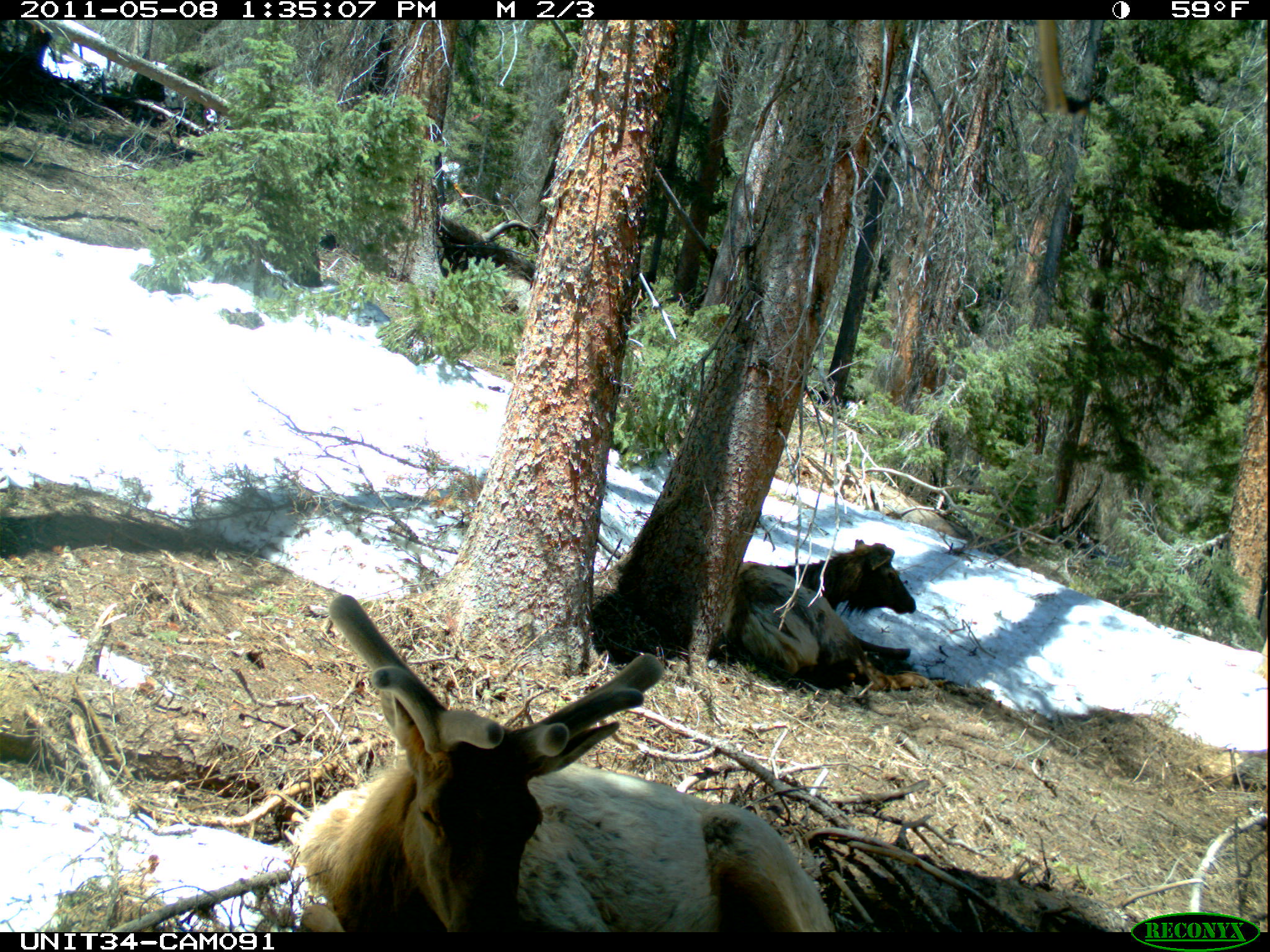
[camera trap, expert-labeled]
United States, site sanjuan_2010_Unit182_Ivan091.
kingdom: Animalia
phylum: Chordata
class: Mammalia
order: Artiodactyla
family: Cervidae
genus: Cervus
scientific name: Cervus elaphus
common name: red deer